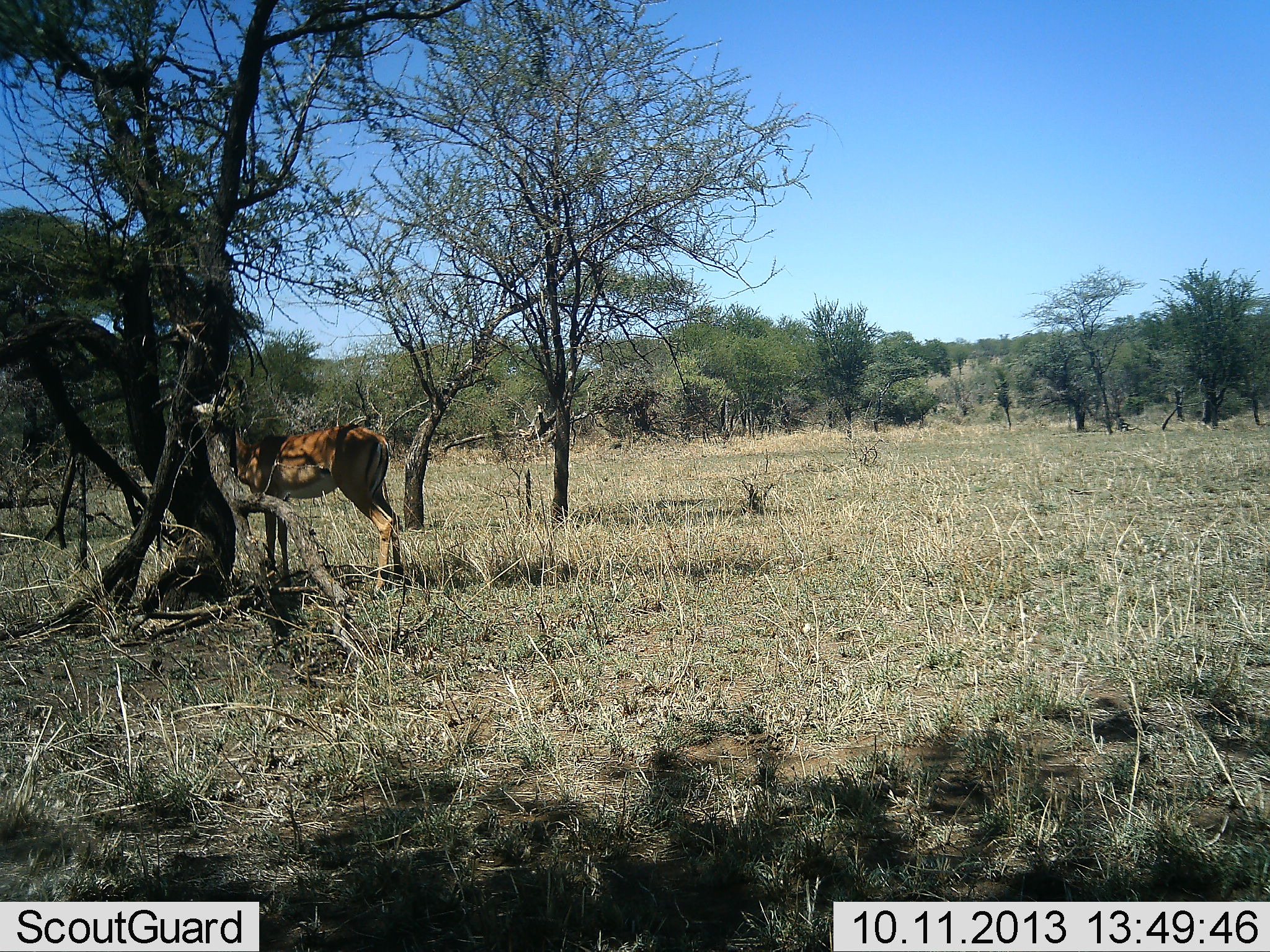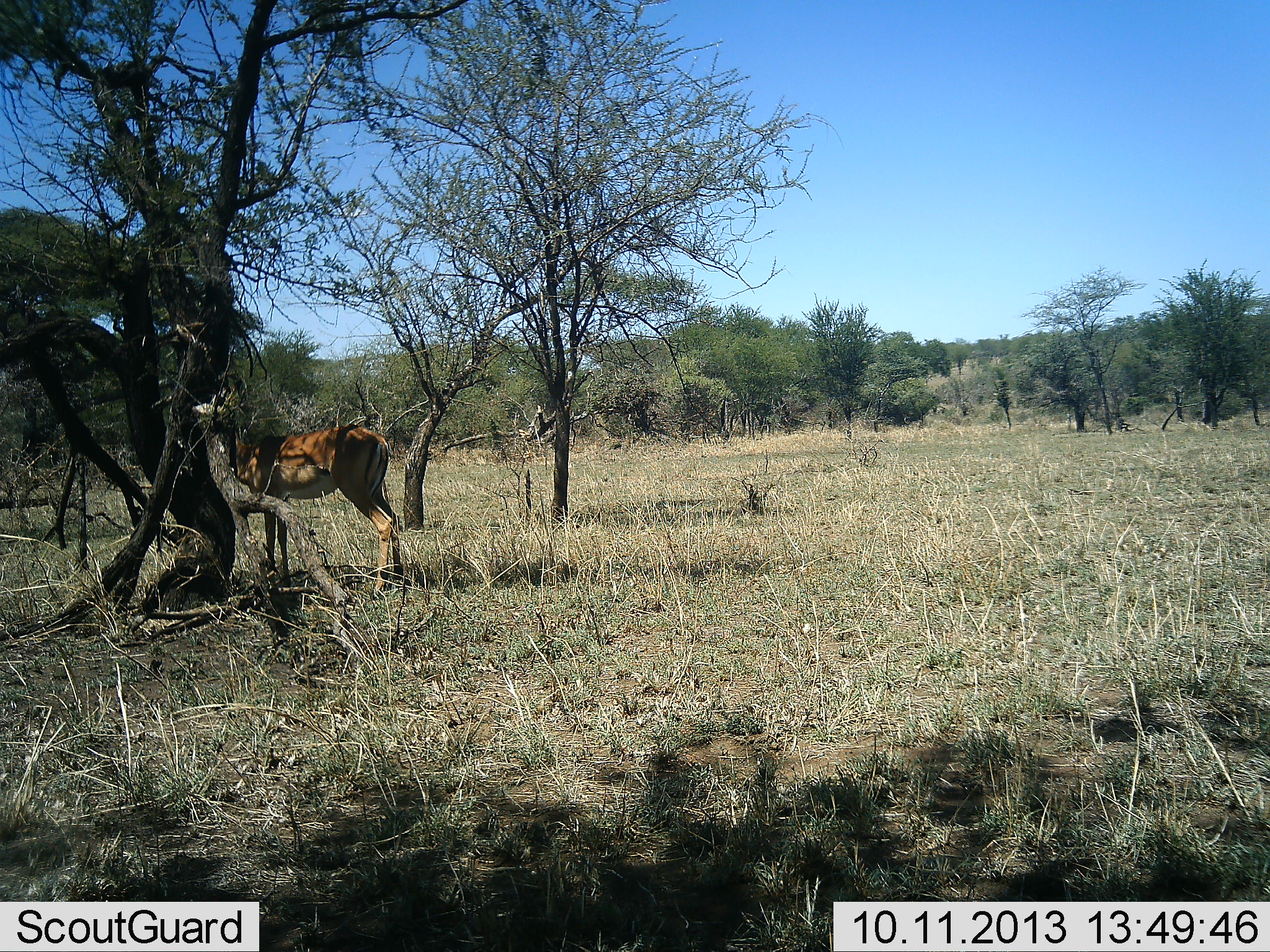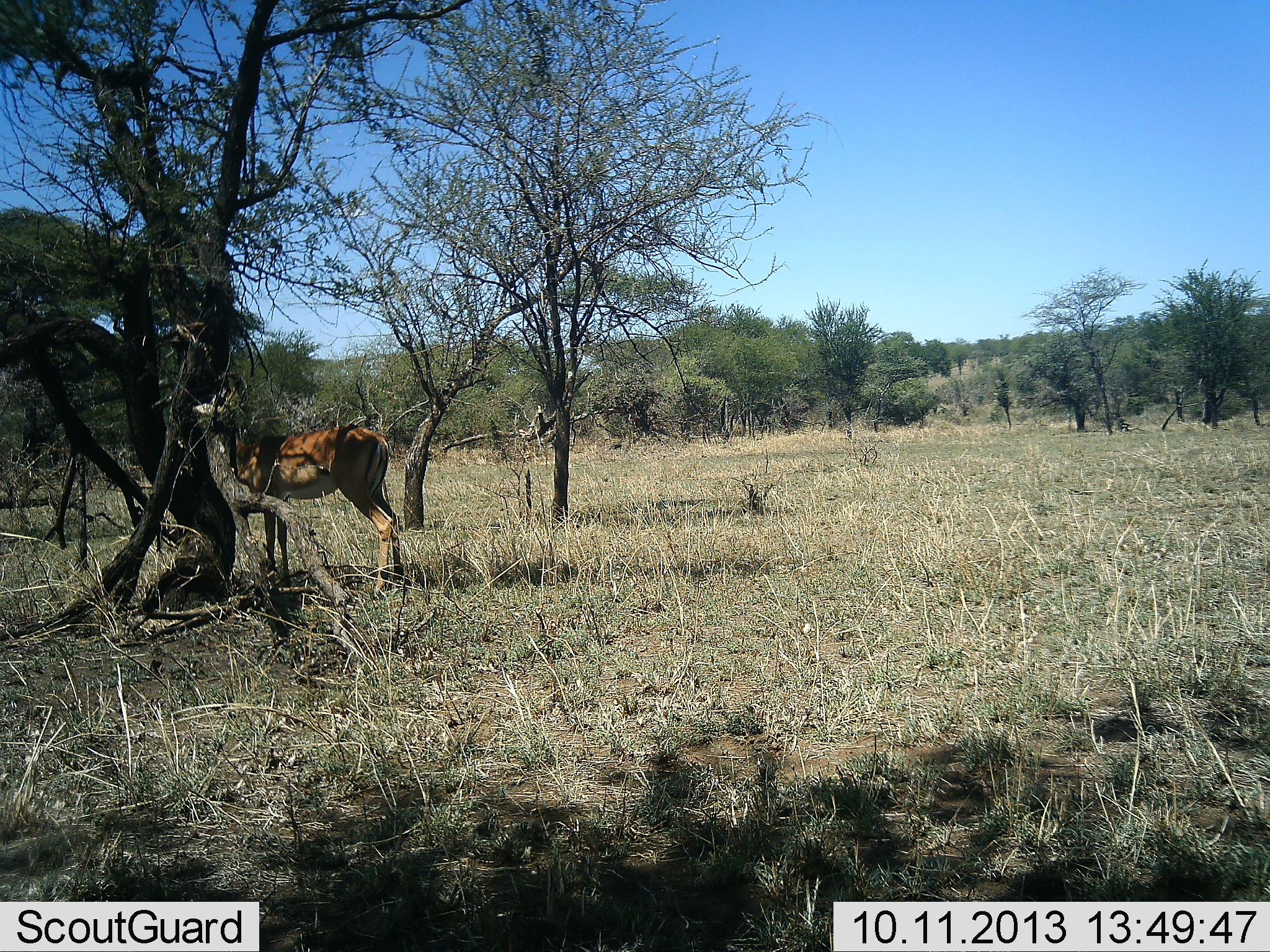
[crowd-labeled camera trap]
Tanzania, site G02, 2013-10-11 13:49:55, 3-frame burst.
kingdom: Animalia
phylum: Chordata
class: Mammalia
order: Artiodactyla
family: Bovidae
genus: Aepyceros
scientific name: Aepyceros melampus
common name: impala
Impala (Aepyceros melampus), count 1. Behavior (volunteer vote fractions): standing 94%, resting 6%, moving 0%, interacting 6%. Young present (vote fraction): 0%. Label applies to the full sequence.